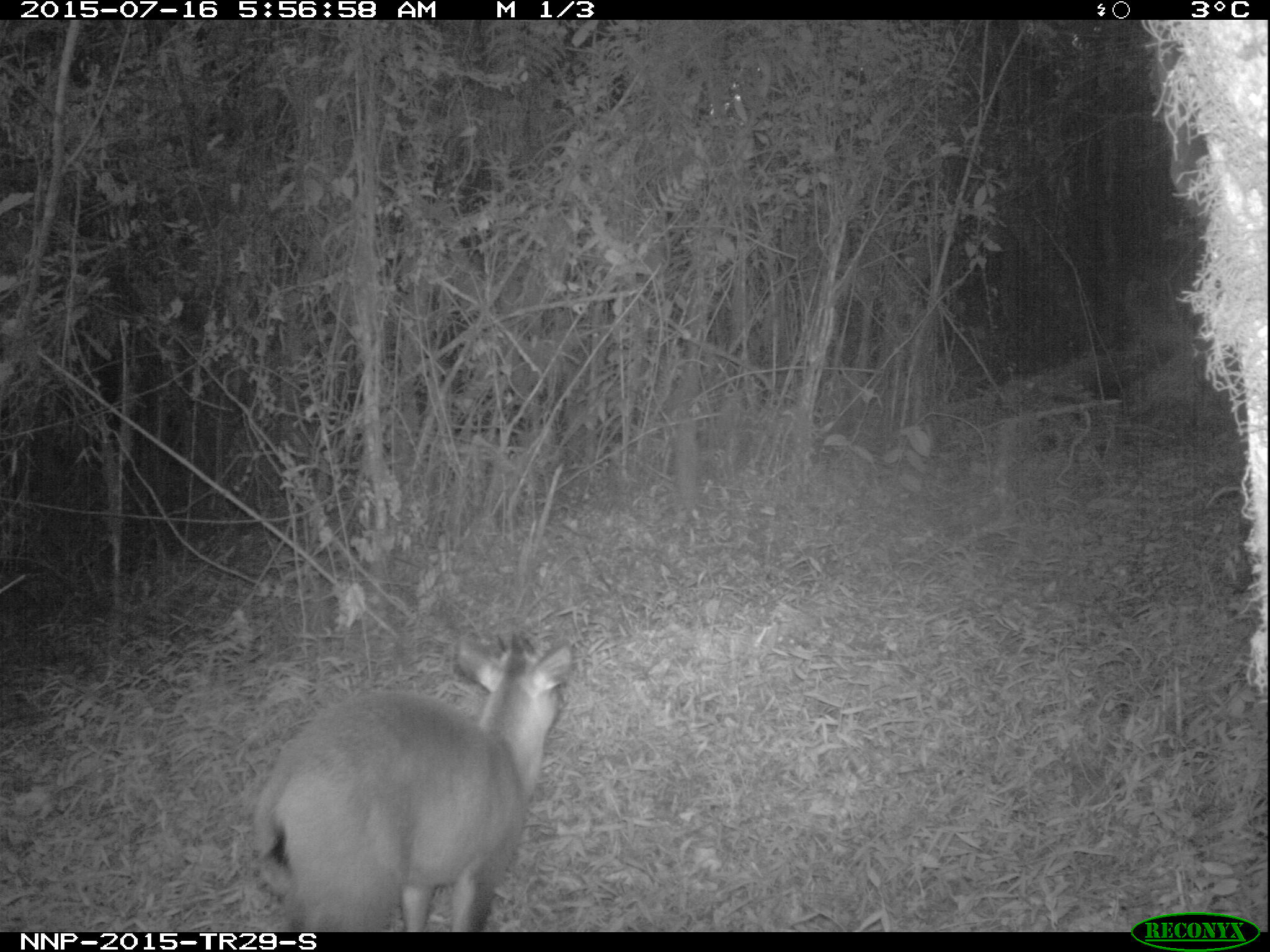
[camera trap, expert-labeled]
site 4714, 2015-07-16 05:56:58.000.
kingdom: Animalia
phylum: Chordata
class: Mammalia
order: Artiodactyla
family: Bovidae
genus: Cephalophus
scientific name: Cephalophus nigrifrons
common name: black-fronted duiker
Cephalophus nigrifrons (black-fronted duiker), count 1.